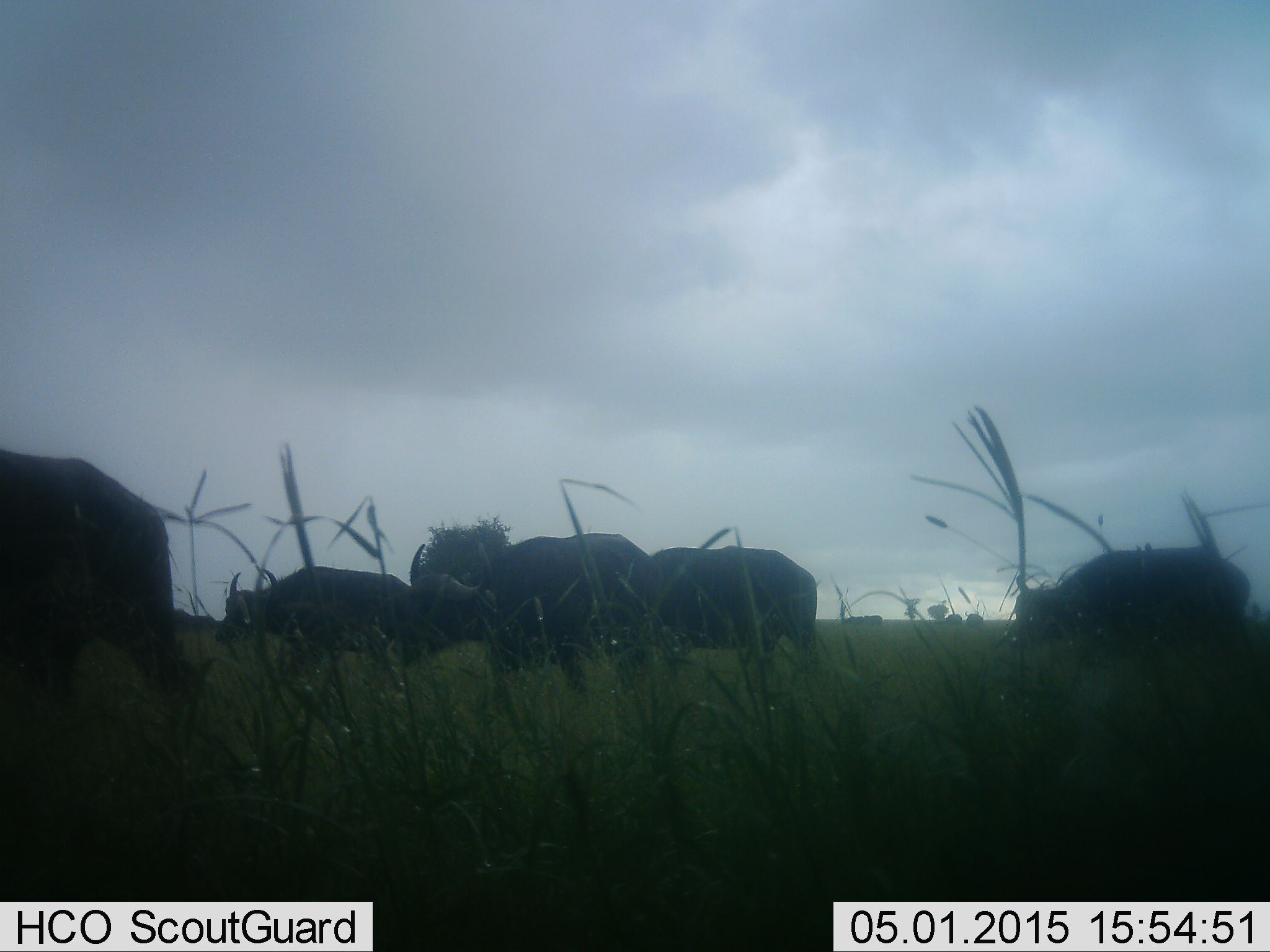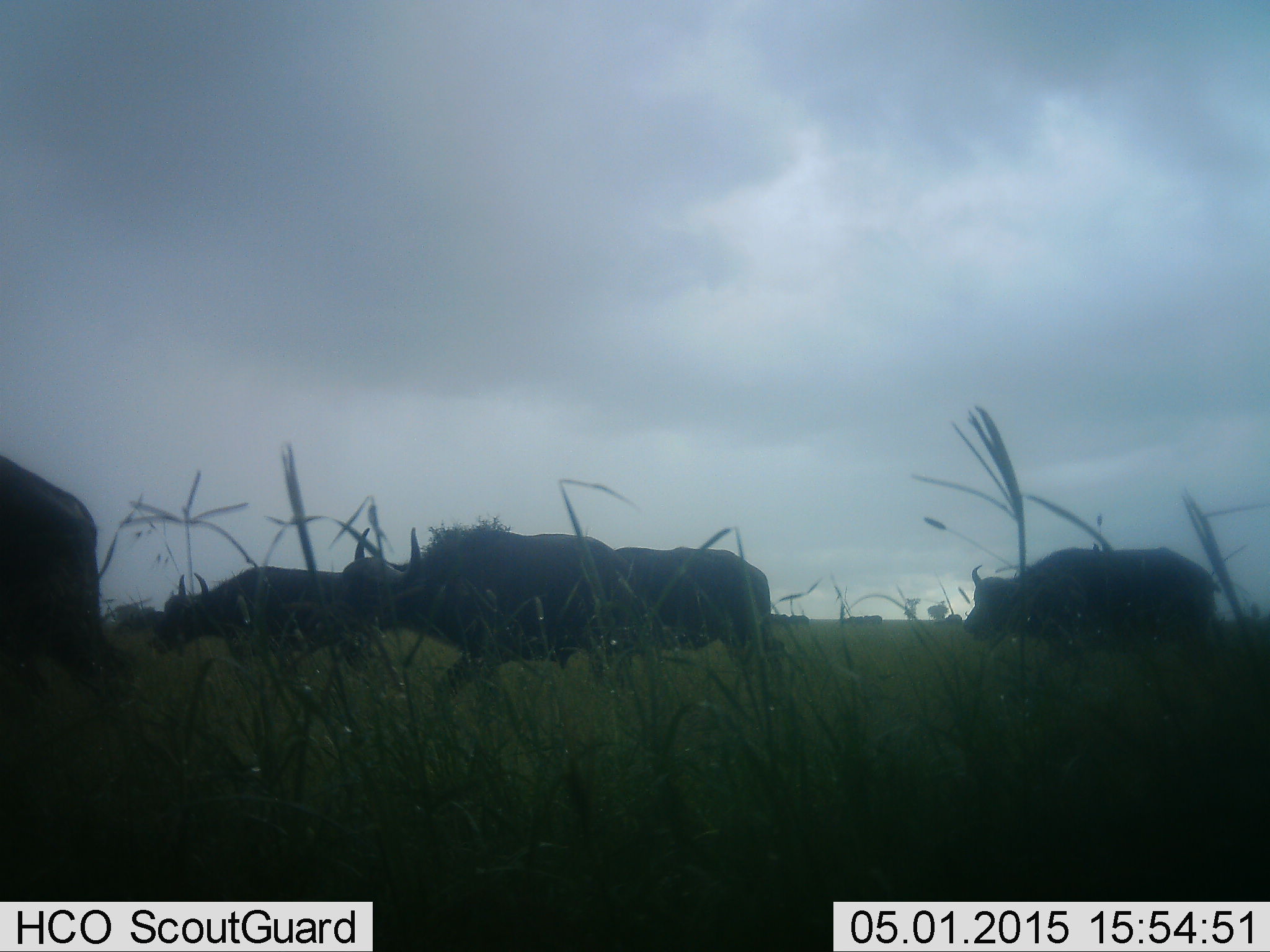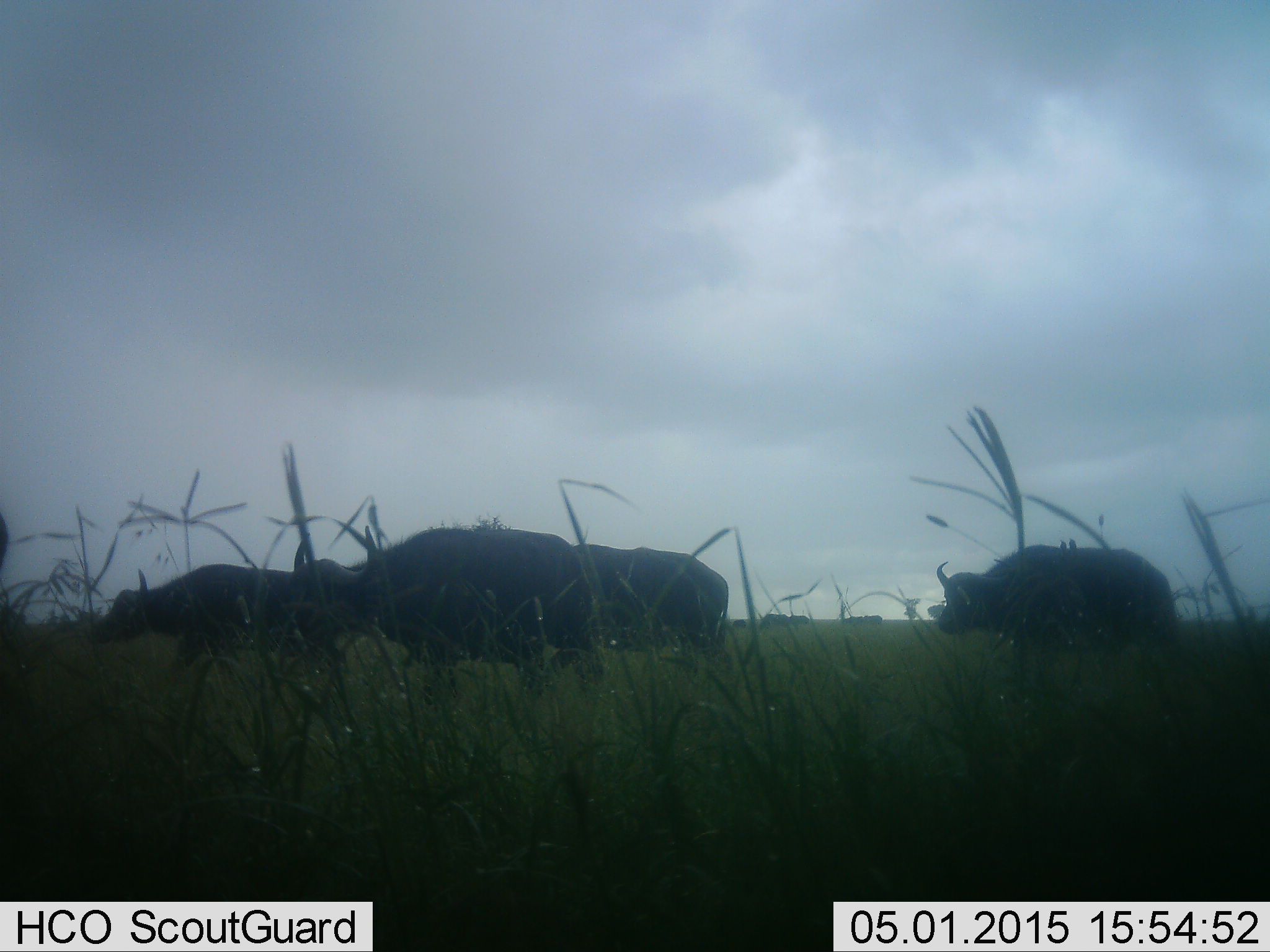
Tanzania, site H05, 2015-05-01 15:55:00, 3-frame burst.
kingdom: Animalia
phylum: Chordata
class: Mammalia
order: Artiodactyla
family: Bovidae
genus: Syncerus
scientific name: Syncerus caffer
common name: cape buffalo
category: buffalo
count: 5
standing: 10%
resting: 0%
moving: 100%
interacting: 0%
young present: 0%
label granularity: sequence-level